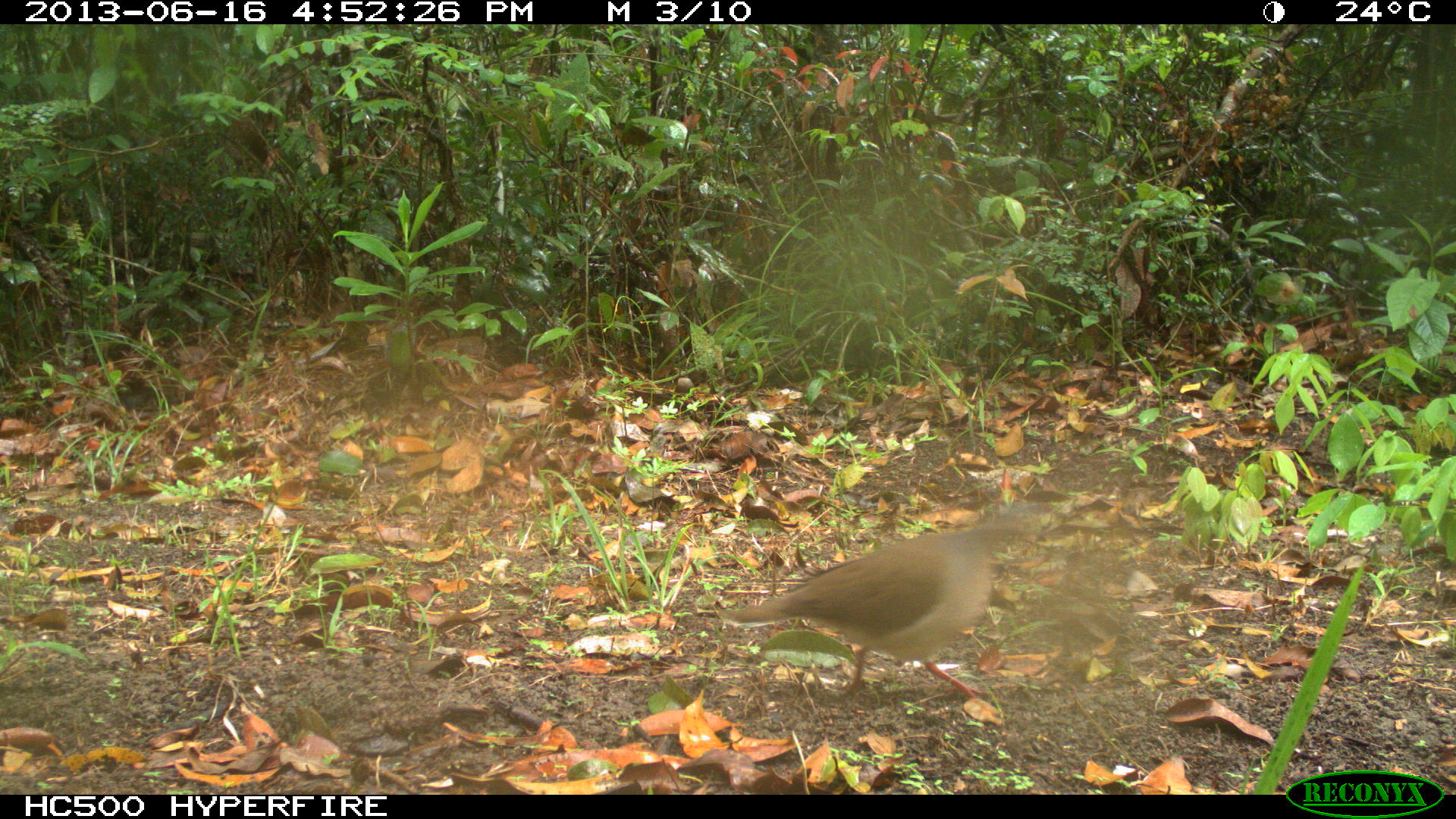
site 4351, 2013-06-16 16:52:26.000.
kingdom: Animalia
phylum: Chordata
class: Aves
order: Columbiformes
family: Columbidae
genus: Leptotila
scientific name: Leptotila plumbeiceps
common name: gray-headed dove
Leptotila plumbeiceps (gray-headed dove), count 1.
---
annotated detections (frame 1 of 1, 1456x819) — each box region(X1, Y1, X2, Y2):
leptotila plumbeiceps: region(713, 506, 1036, 702)